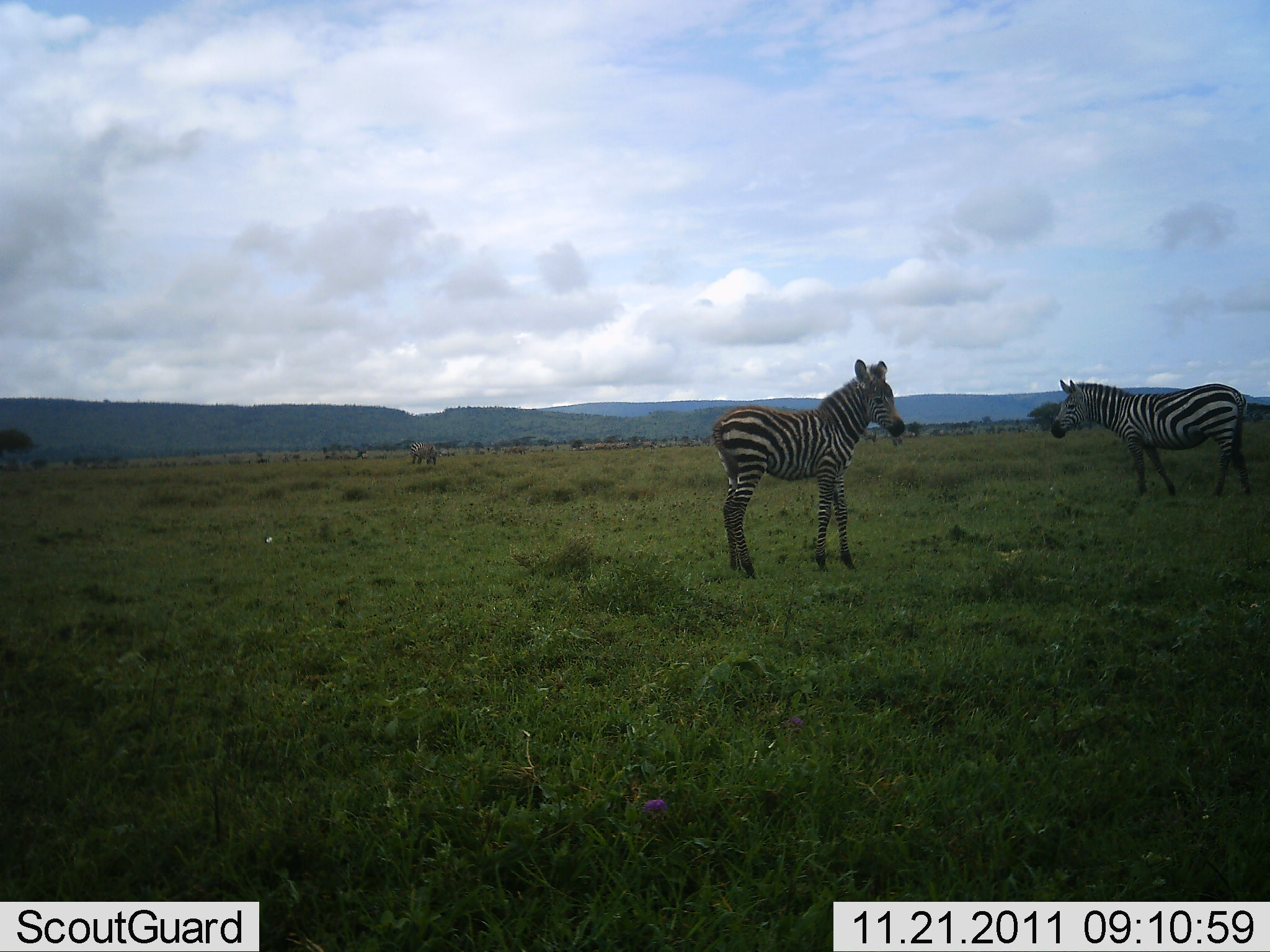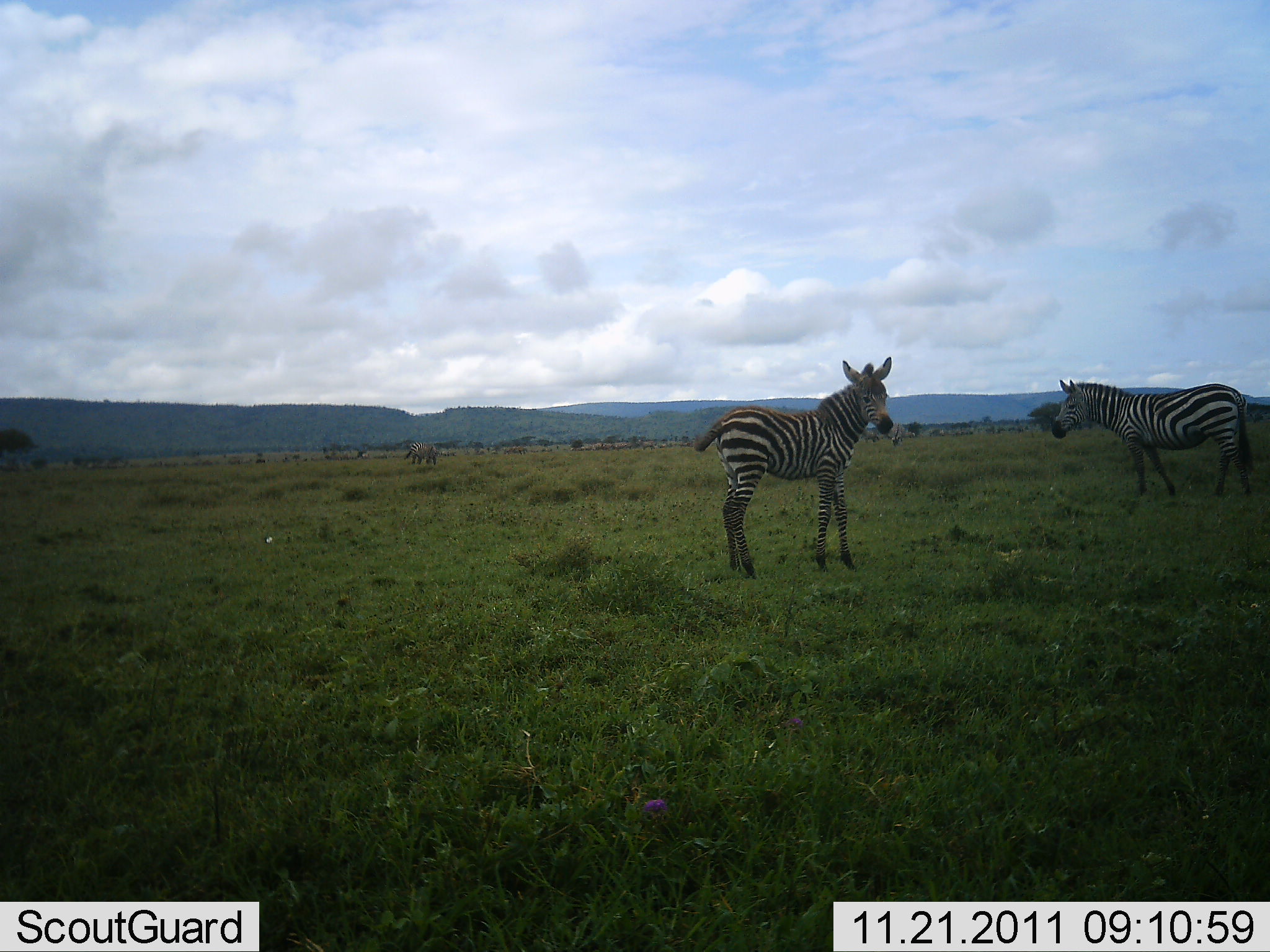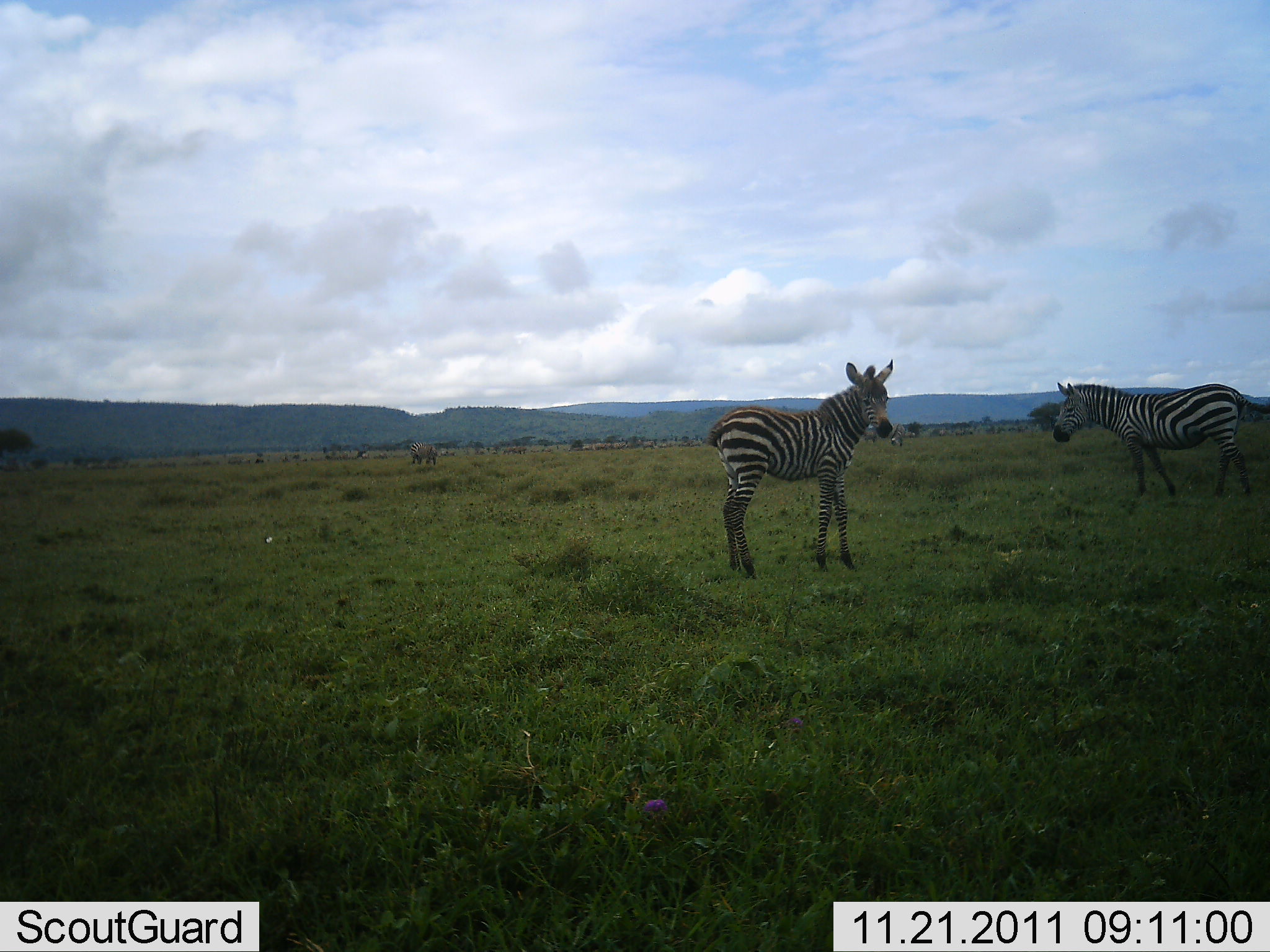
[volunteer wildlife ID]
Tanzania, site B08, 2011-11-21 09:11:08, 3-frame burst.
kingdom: Animalia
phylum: Chordata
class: Mammalia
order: Perissodactyla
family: Equidae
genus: Equus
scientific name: Equus quagga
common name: plains zebra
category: zebra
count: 2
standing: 100%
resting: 0%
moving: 0%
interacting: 0%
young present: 40%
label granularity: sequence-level